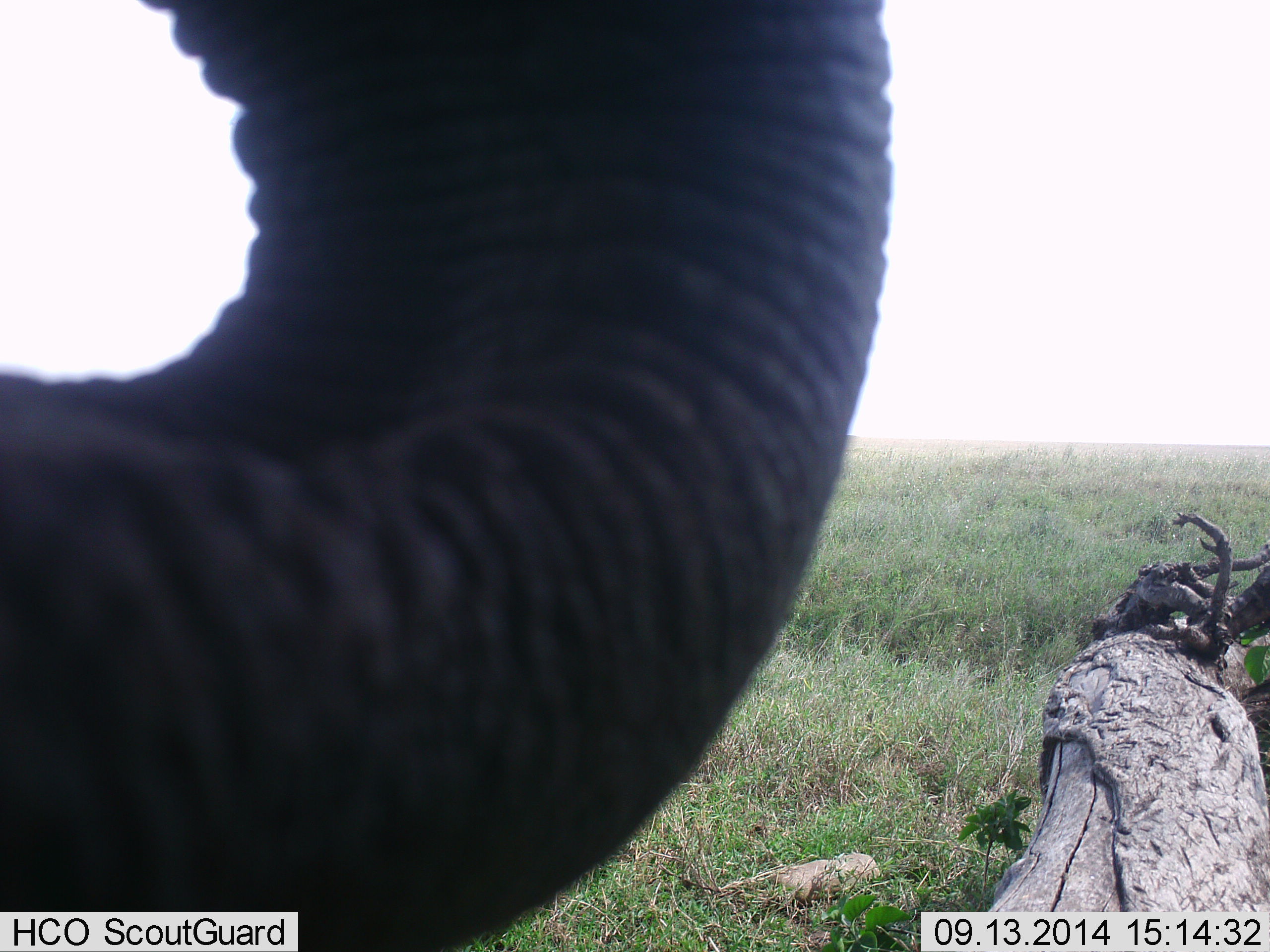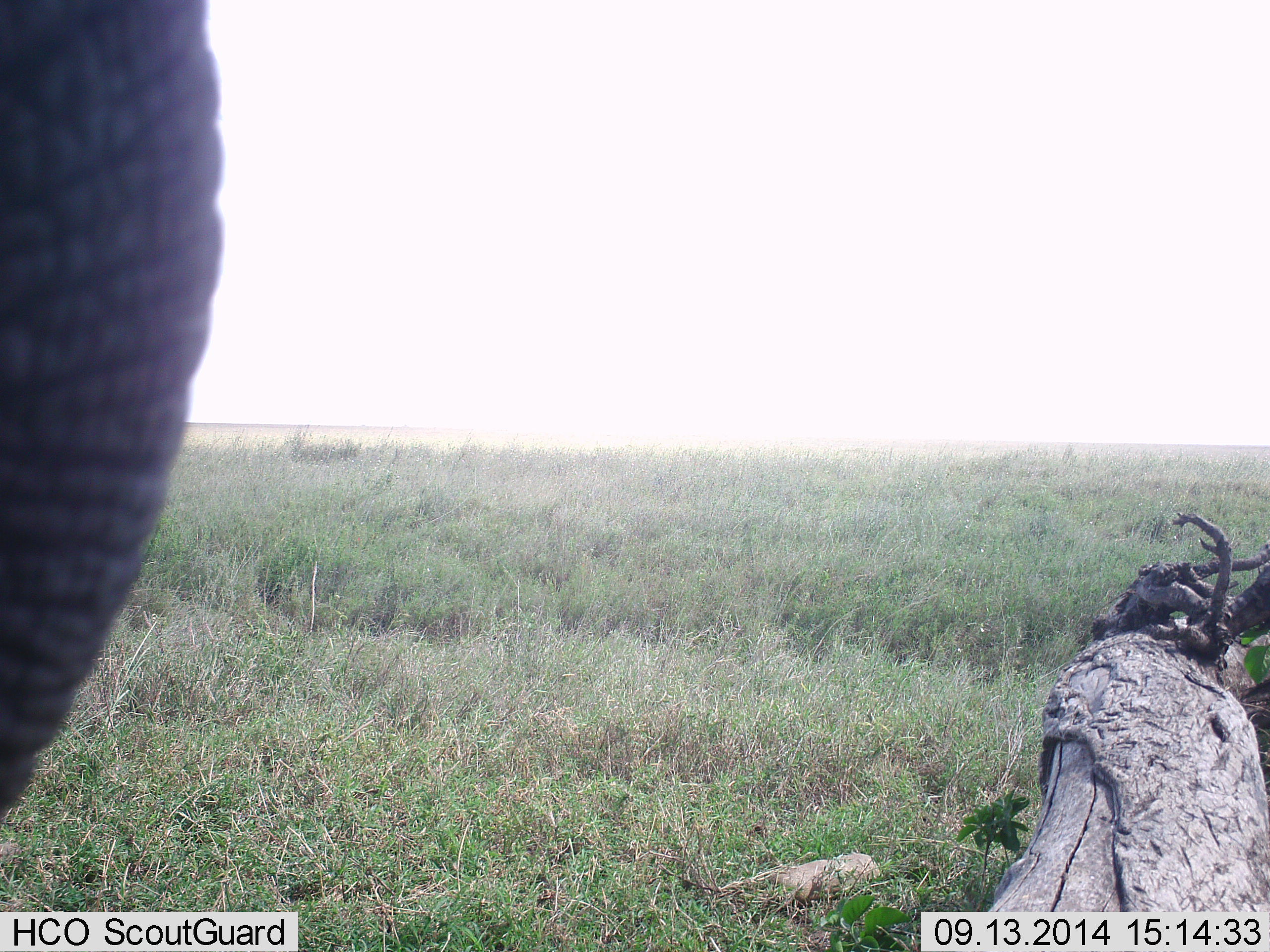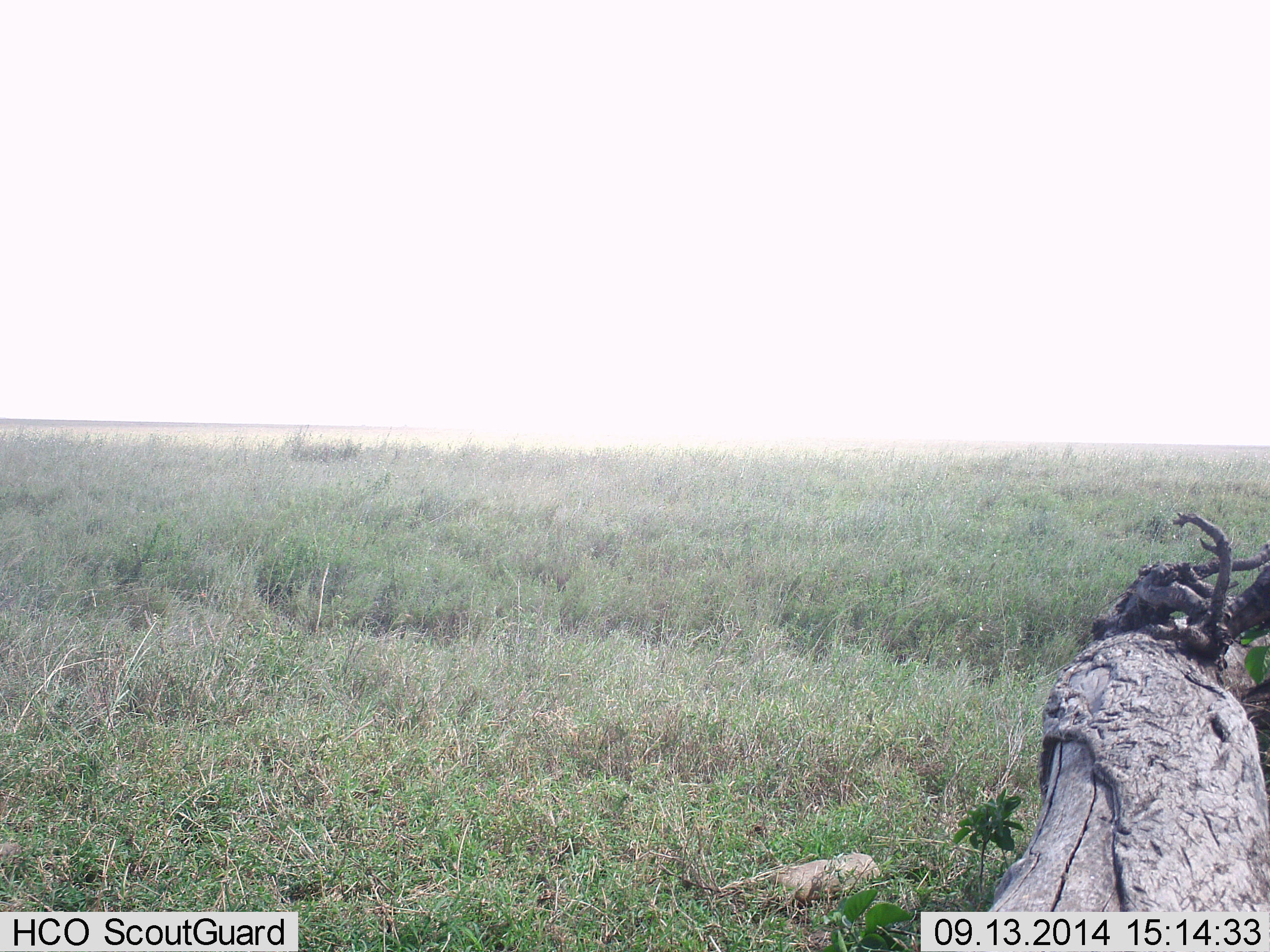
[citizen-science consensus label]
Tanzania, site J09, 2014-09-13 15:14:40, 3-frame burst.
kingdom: Animalia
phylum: Chordata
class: Mammalia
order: Proboscidea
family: Elephantidae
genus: Loxodonta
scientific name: Loxodonta africana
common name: african bush elephant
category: elephant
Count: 1.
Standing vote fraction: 60%.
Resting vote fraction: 0%.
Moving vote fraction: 30%.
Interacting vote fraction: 0%.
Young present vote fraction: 0%.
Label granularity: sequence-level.